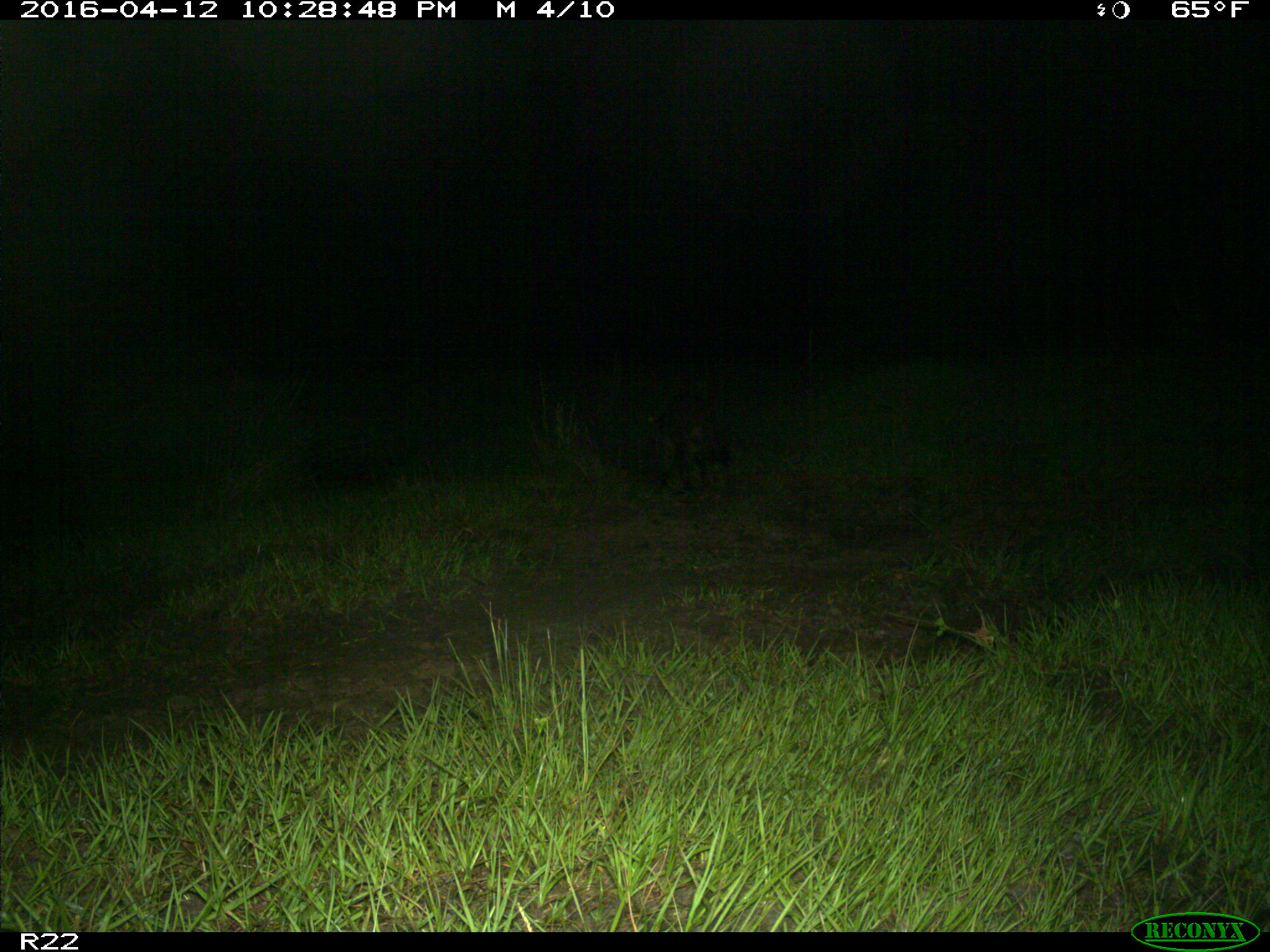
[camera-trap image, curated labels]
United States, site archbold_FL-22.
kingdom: Animalia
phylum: Chordata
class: Mammalia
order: Carnivora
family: Procyonidae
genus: Procyon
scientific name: Procyon lotor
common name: common raccoon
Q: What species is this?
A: Procyon lotor (common raccoon).